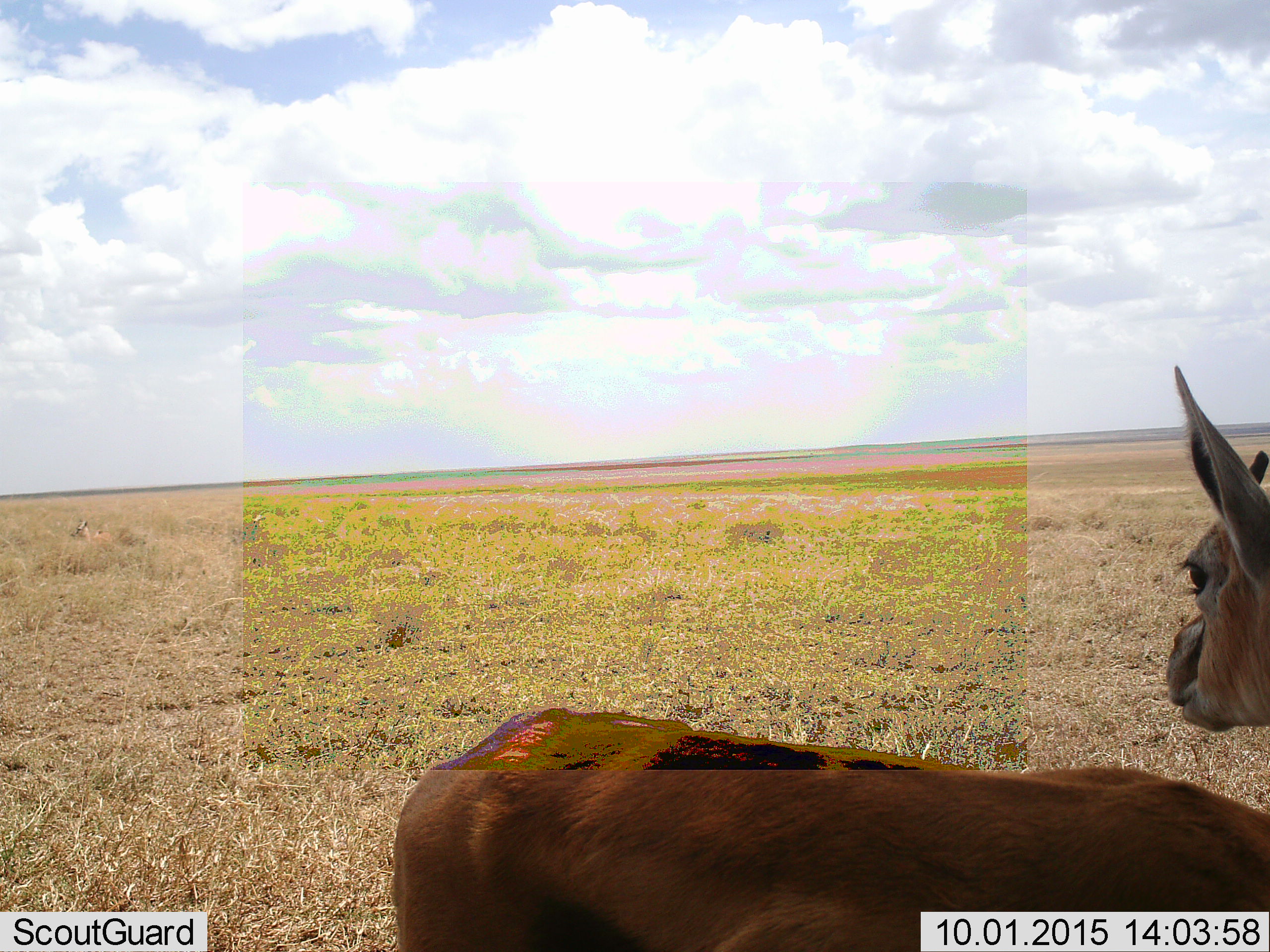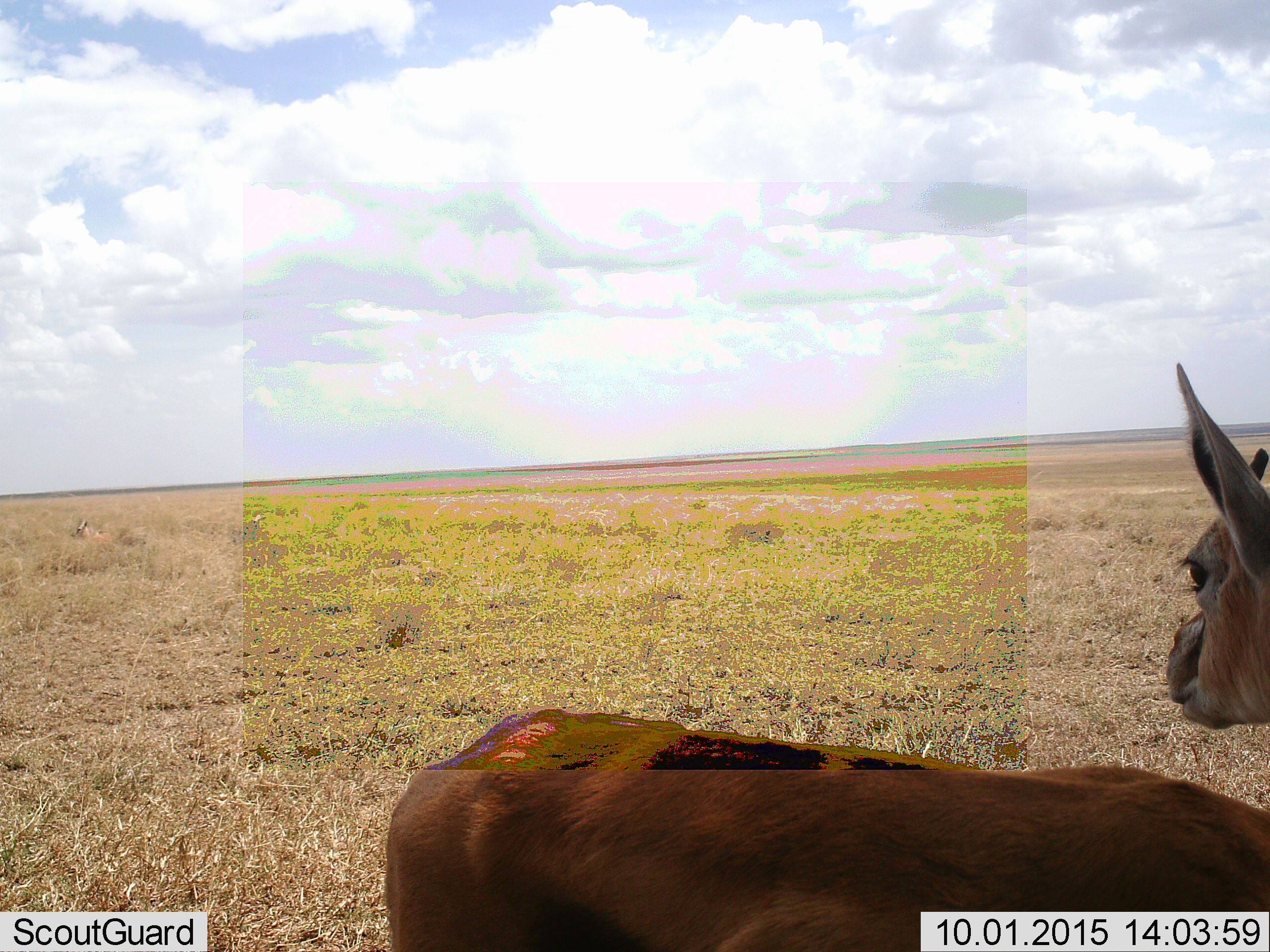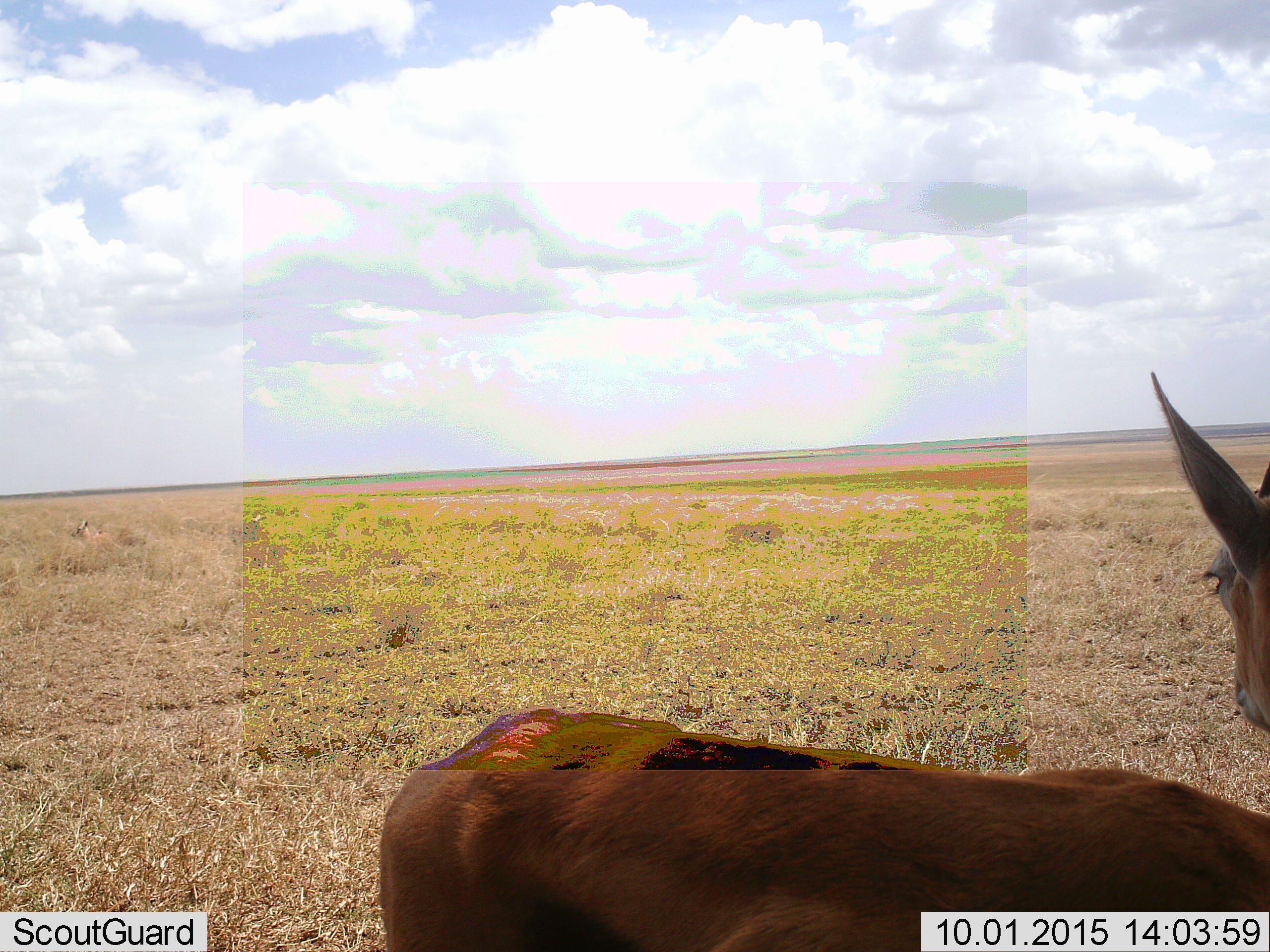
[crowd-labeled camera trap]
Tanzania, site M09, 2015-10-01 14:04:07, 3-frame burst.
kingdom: Animalia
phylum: Chordata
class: Mammalia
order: Artiodactyla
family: Bovidae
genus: Eudorcas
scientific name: Eudorcas thomsonii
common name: thomson's gazelle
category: gazellethomsons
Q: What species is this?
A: Gazellethomsons (thomson's gazelle) (Eudorcas thomsonii).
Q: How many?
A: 2.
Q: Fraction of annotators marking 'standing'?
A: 100%.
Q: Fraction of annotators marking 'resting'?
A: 25%.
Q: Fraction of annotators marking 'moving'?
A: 25%.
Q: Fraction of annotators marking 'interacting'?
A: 0%.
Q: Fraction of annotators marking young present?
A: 0%.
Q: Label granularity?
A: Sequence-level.